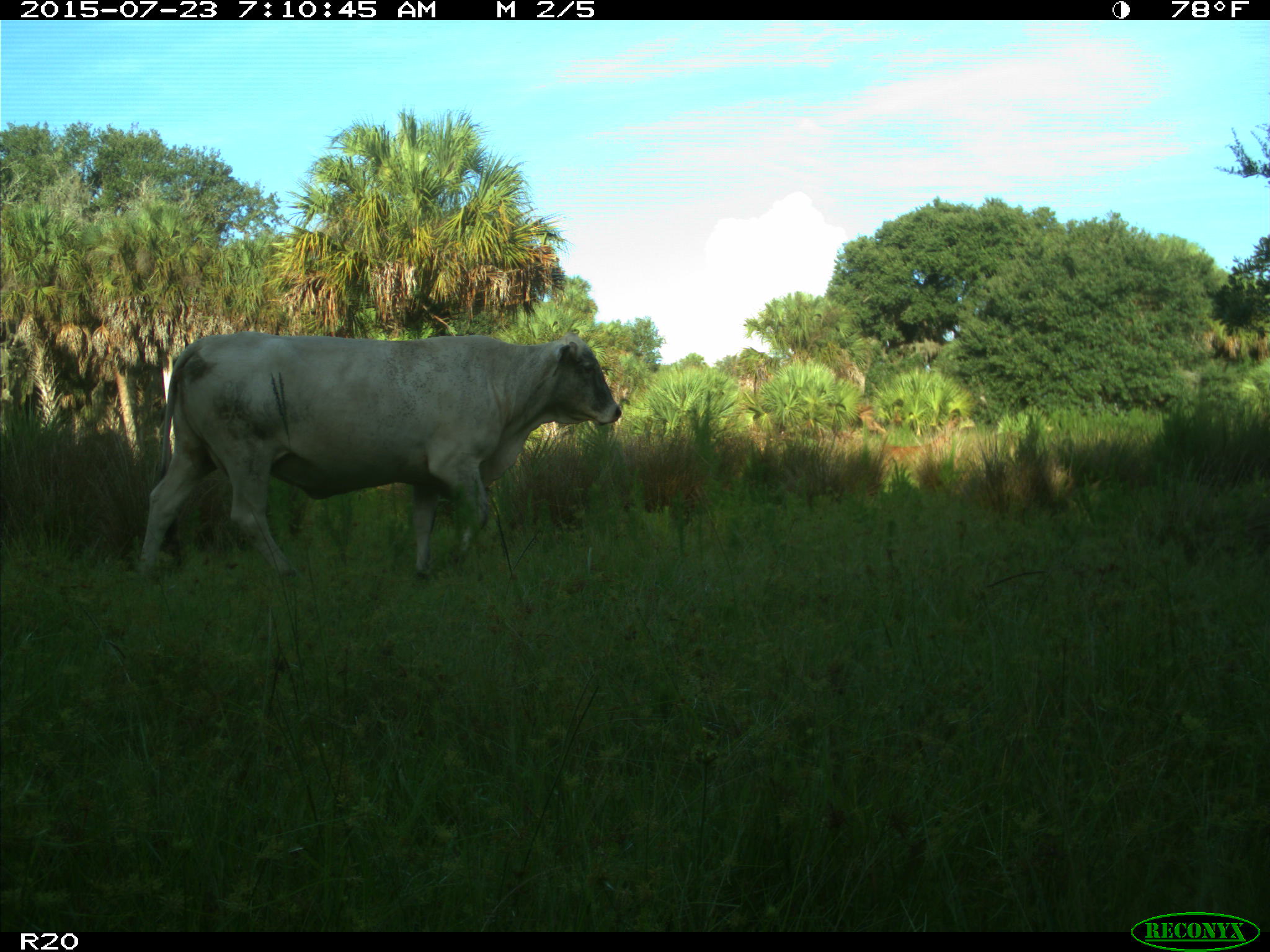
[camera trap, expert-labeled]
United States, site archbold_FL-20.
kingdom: Animalia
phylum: Chordata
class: Mammalia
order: Artiodactyla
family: Bovidae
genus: Bos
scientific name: Bos taurus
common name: domestic cow